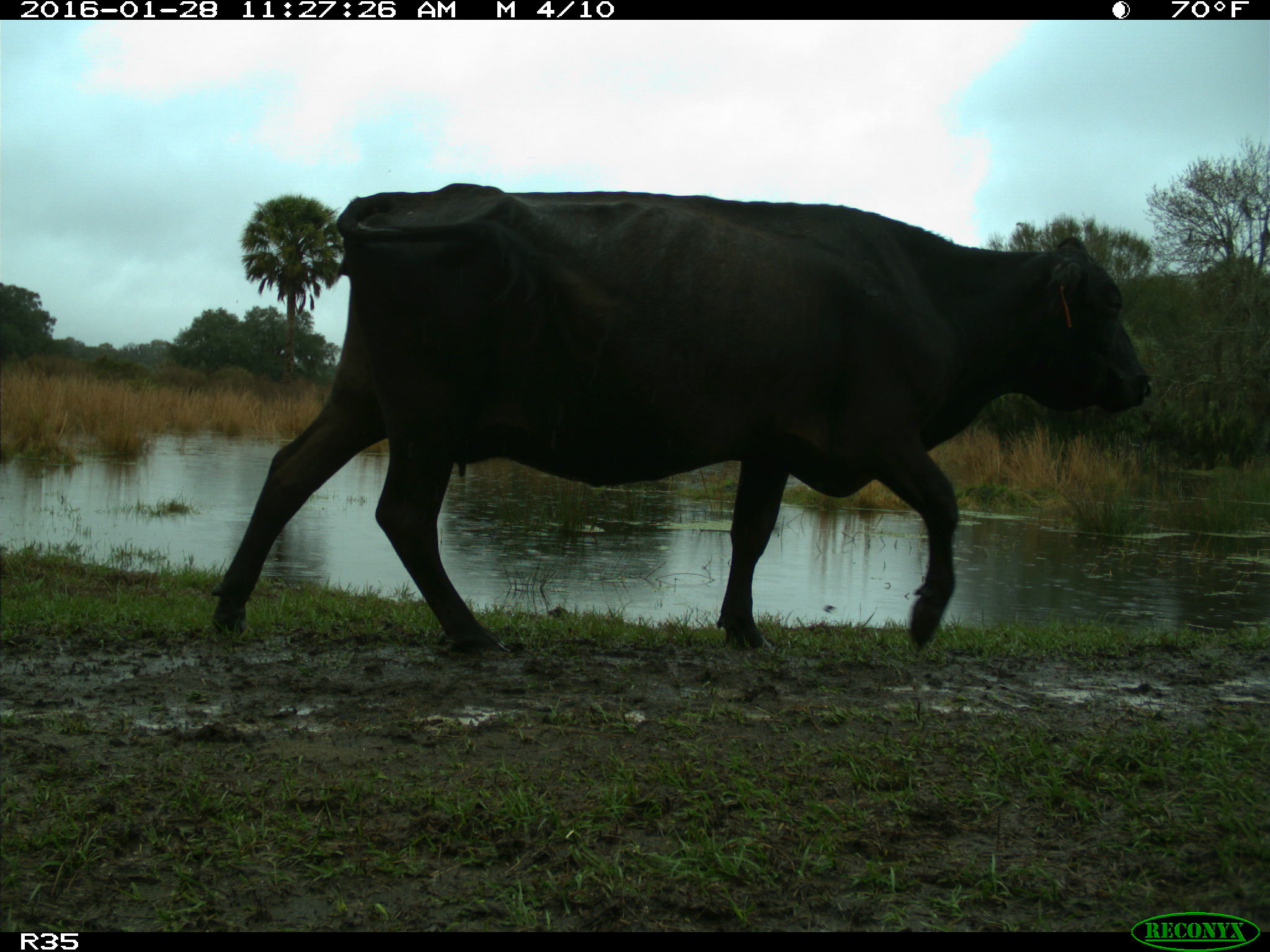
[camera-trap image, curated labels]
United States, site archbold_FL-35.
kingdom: Animalia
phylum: Chordata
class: Mammalia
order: Artiodactyla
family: Bovidae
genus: Bos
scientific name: Bos taurus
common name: domestic cow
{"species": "Bos taurus (domestic cow)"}